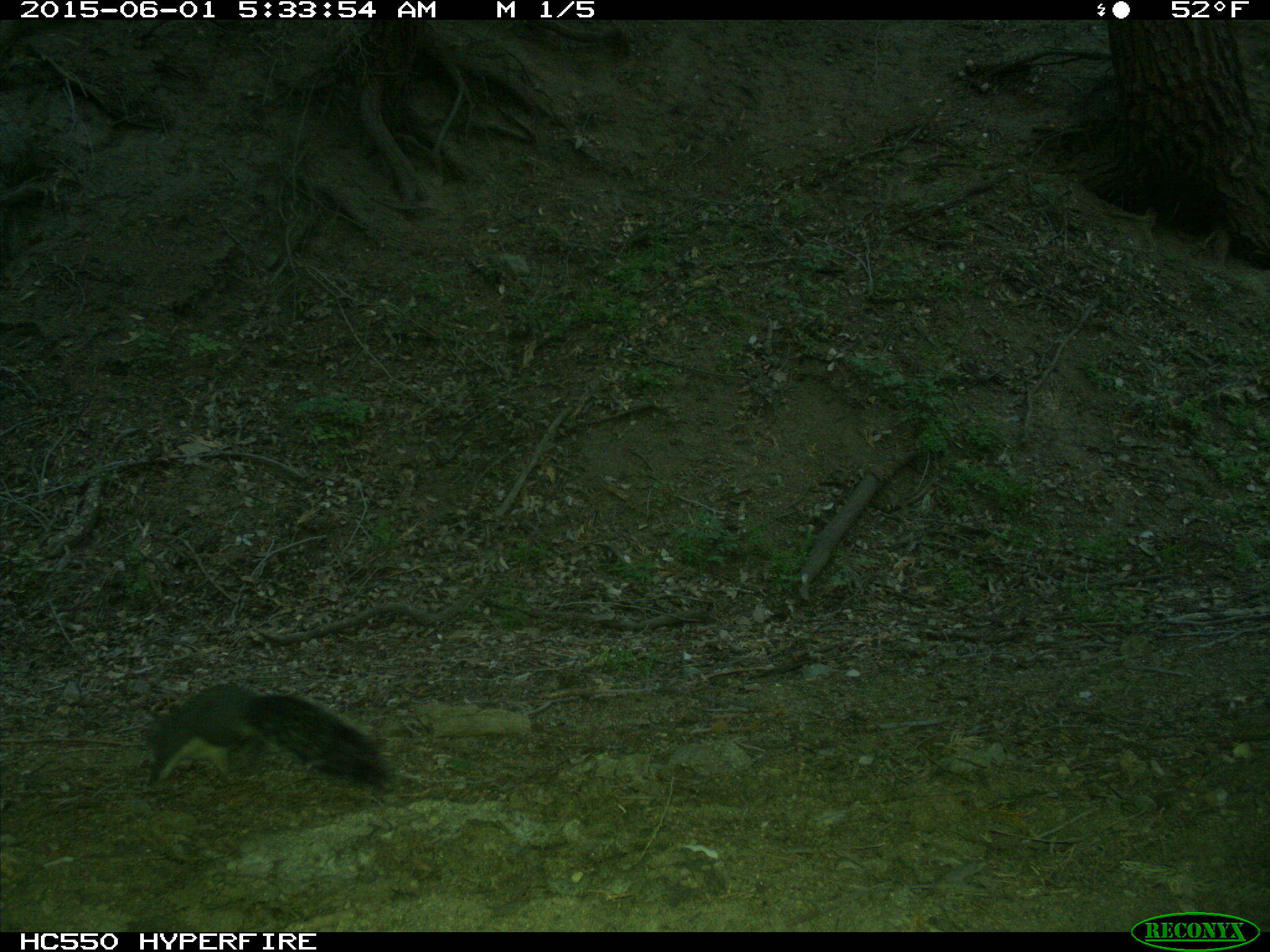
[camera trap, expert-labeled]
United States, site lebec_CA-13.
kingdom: Animalia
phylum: Chordata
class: Mammalia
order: Rodentia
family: Sciuridae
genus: Sciurus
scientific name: Sciurus carolinensis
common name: eastern gray squirrel